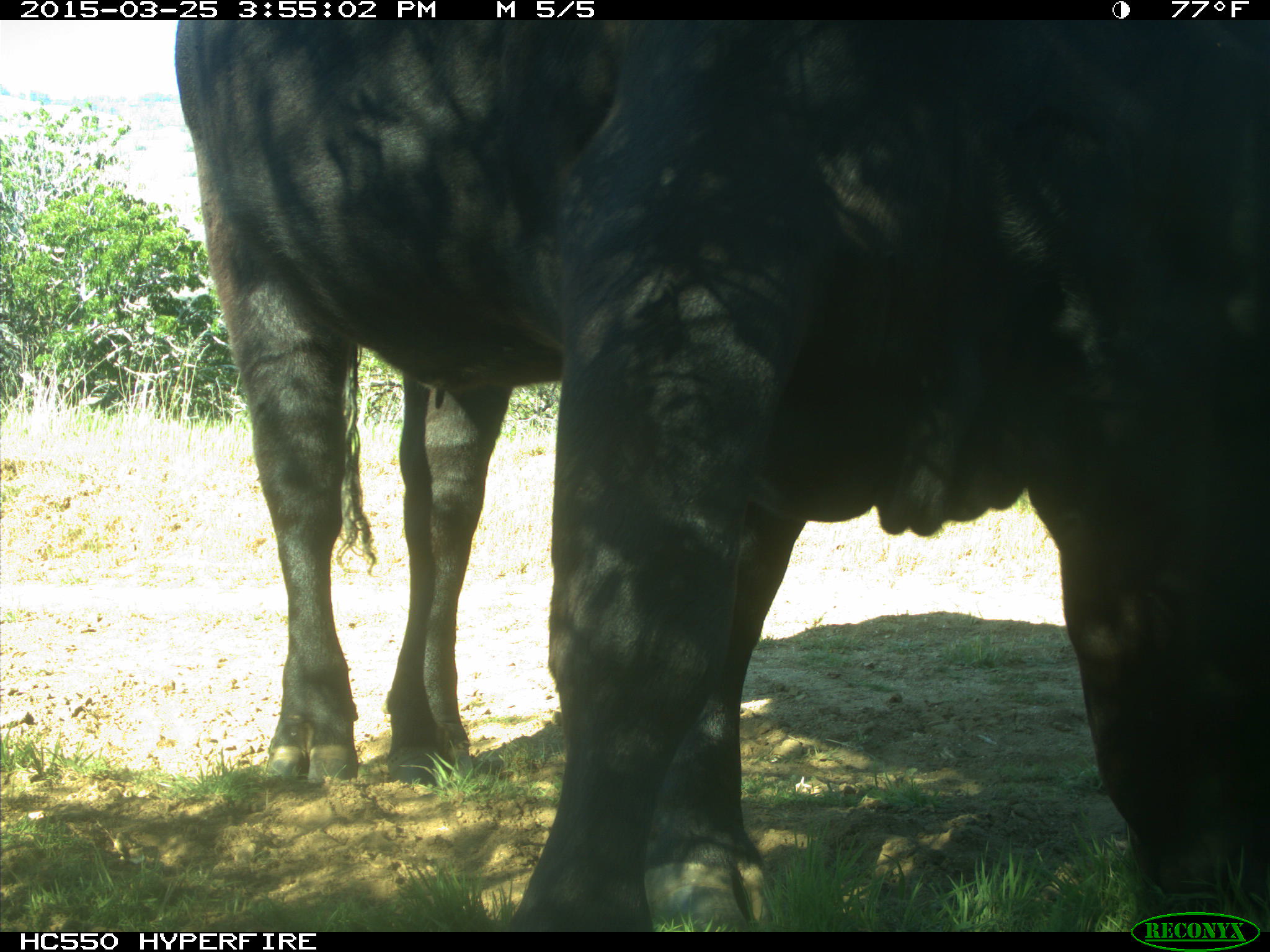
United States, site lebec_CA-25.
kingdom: Animalia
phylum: Chordata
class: Mammalia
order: Artiodactyla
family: Bovidae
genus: Bos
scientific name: Bos taurus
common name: domestic cow